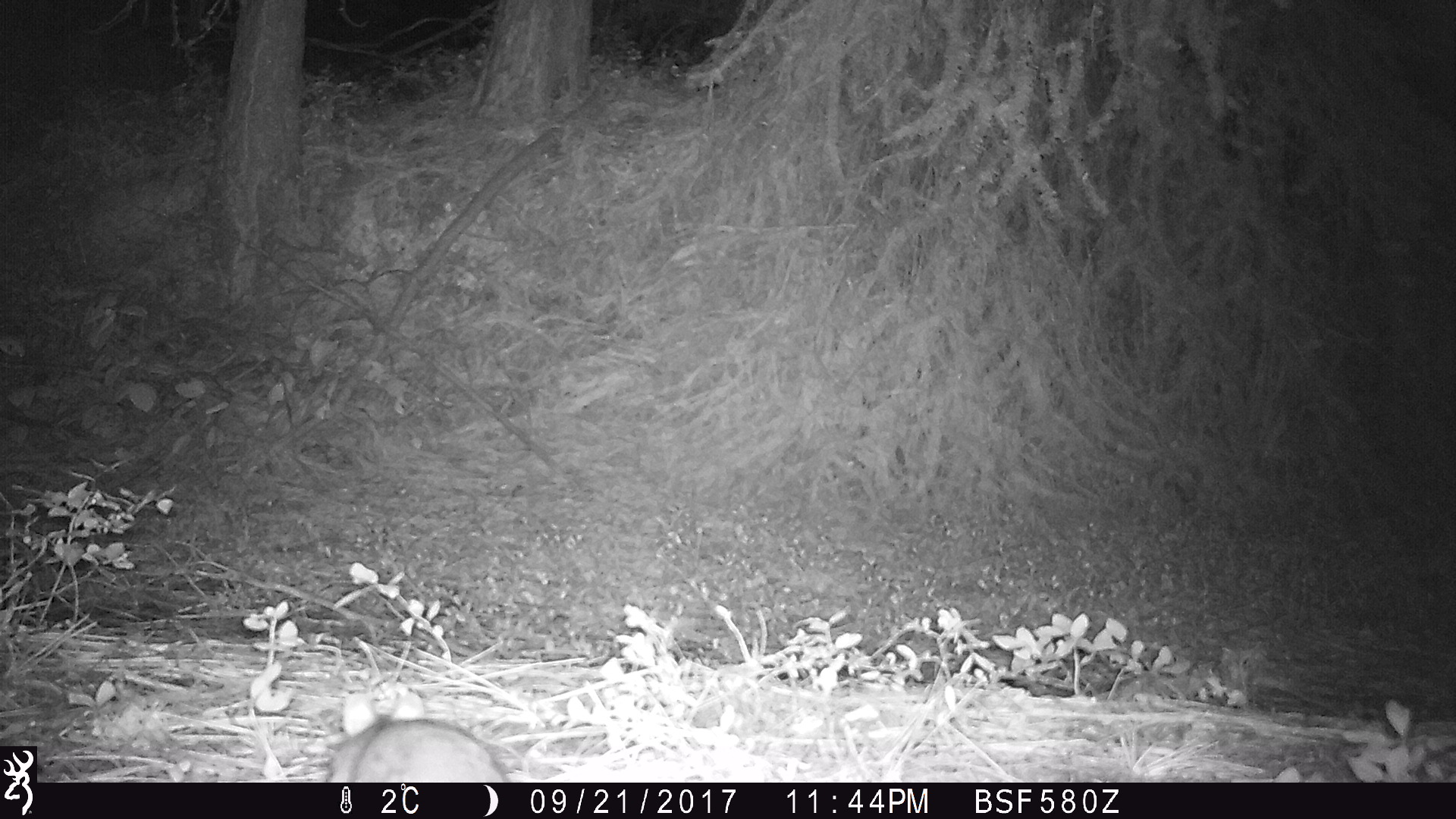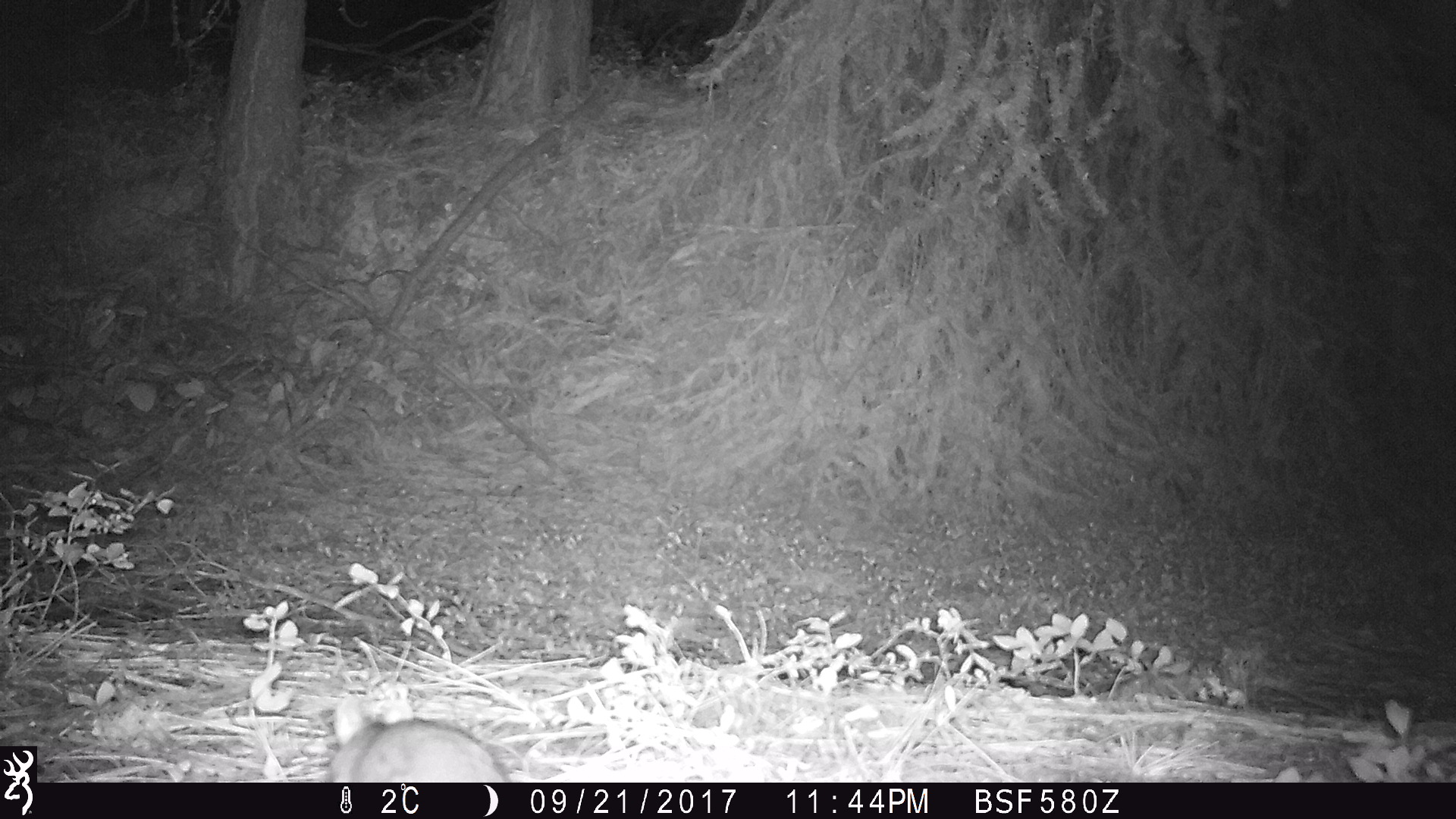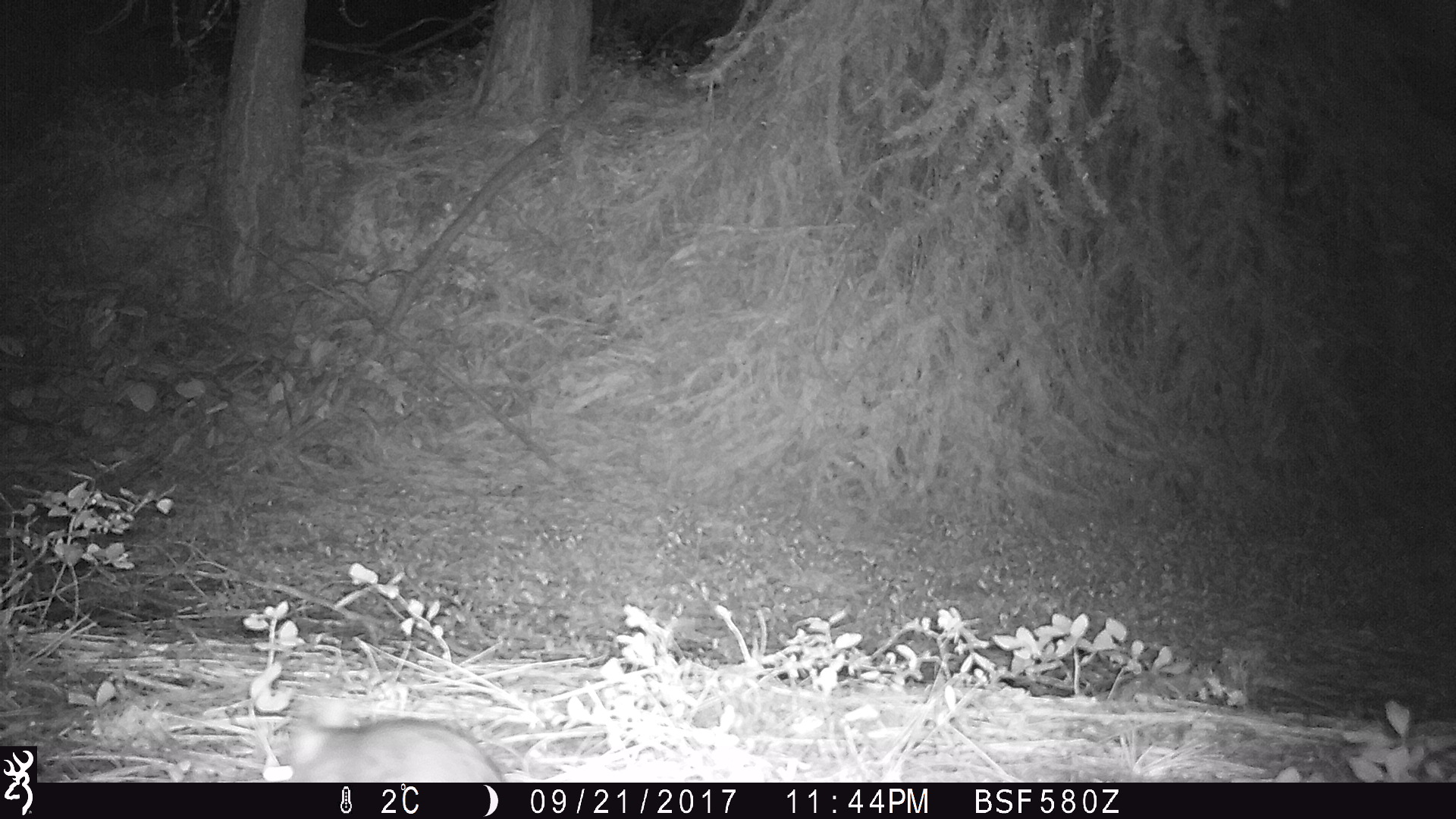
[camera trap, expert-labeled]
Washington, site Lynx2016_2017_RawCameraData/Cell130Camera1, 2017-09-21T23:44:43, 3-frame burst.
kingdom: Animalia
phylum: Chordata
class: Mammalia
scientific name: Mammalia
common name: small mammal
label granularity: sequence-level